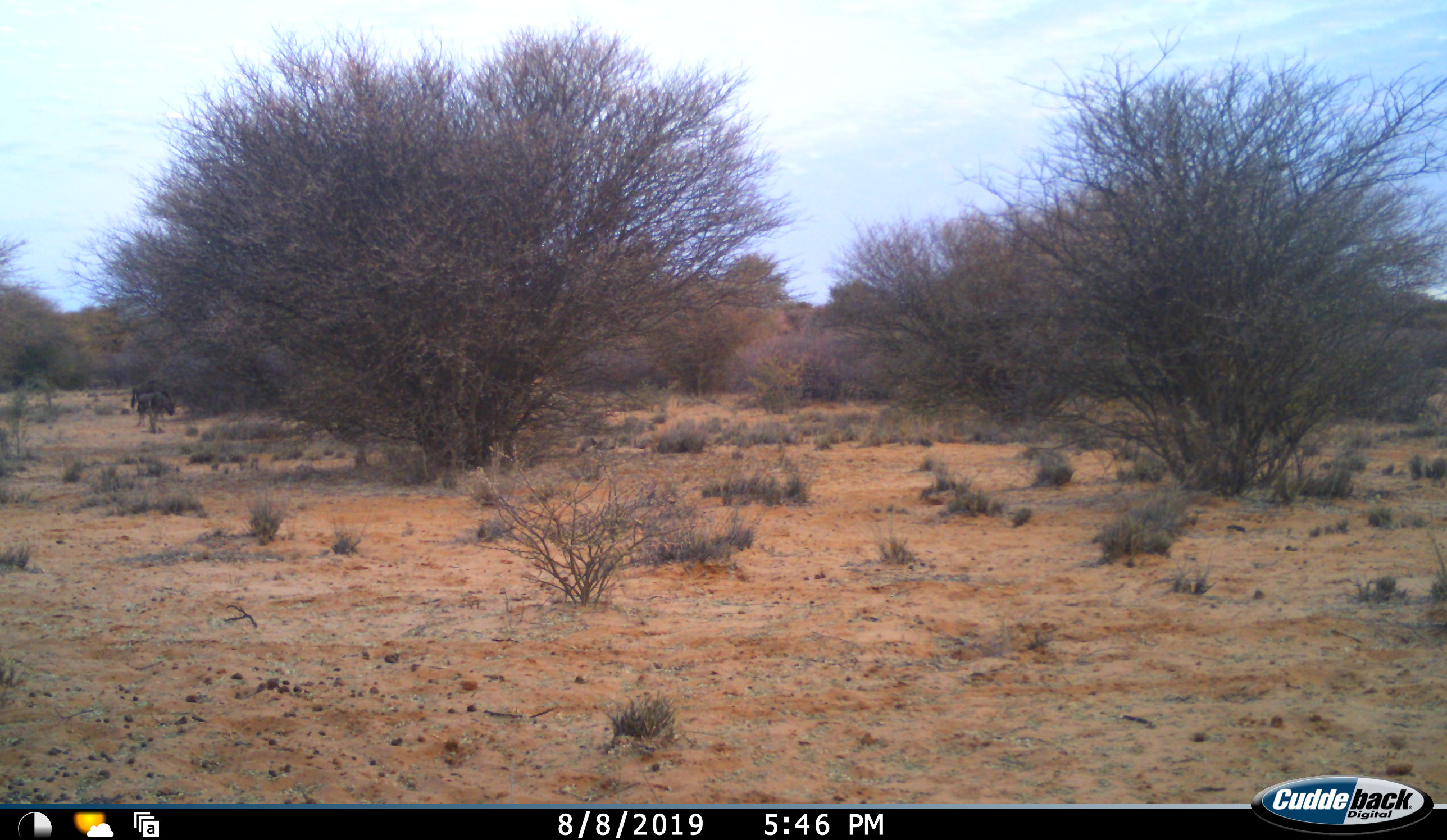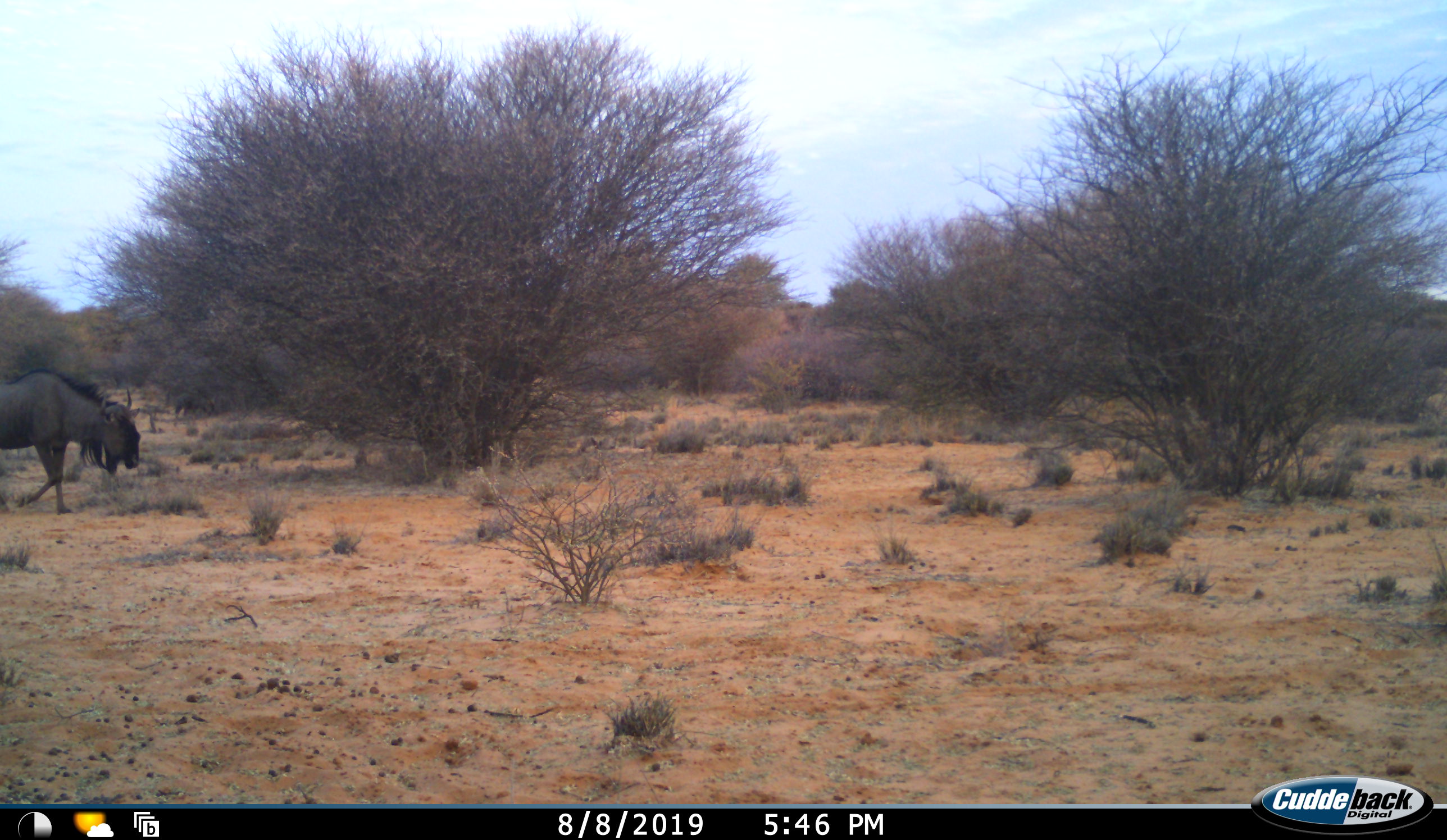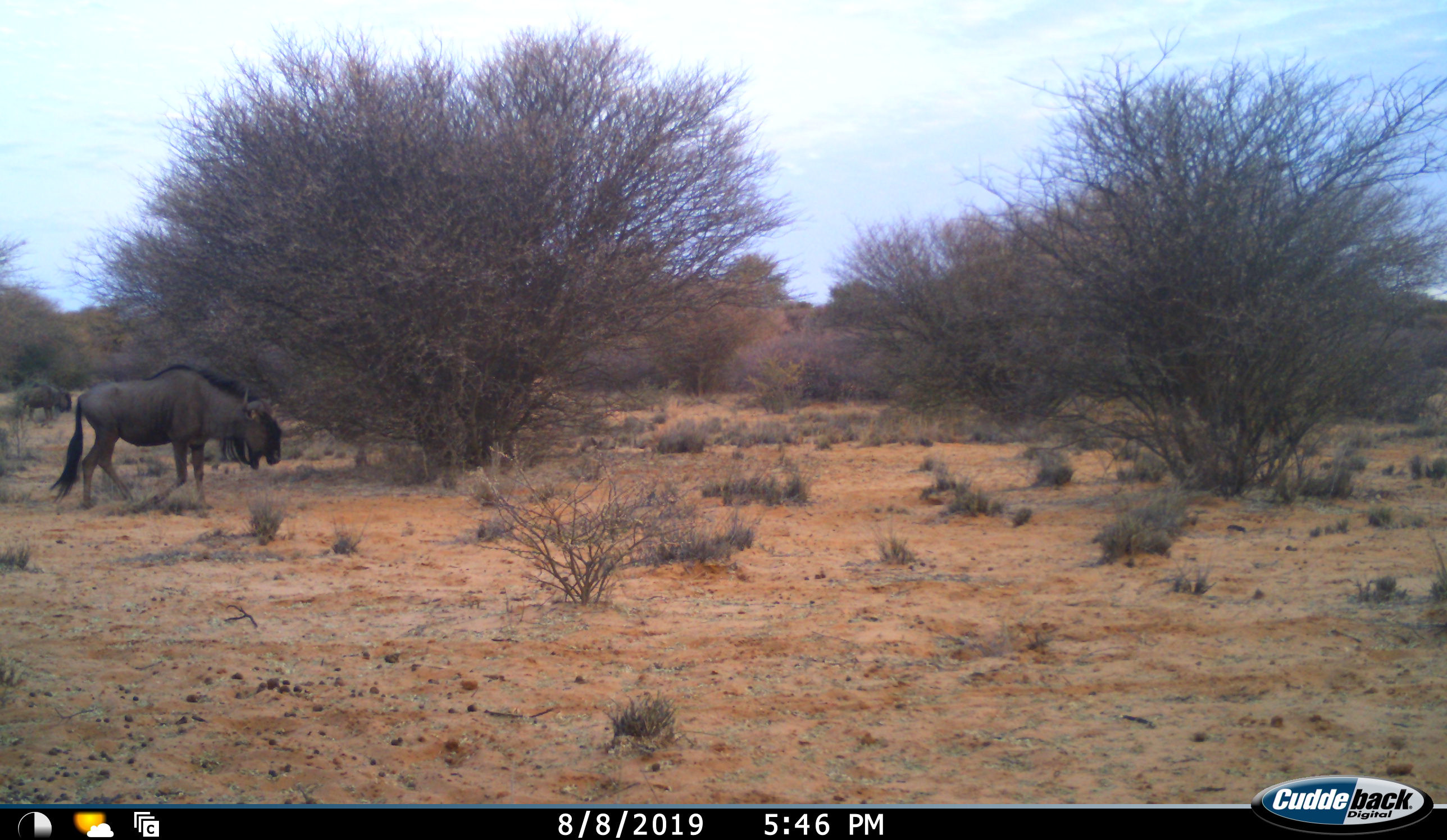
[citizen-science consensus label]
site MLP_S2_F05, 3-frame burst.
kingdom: Animalia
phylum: Chordata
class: Mammalia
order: Artiodactyla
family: Bovidae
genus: Connochaetes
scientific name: Connochaetes taurinus taurinus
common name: blue wildebeest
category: wildebeestblue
Wildebeestblue (blue wildebeest) (Connochaetes taurinus taurinus), count 3. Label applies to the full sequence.